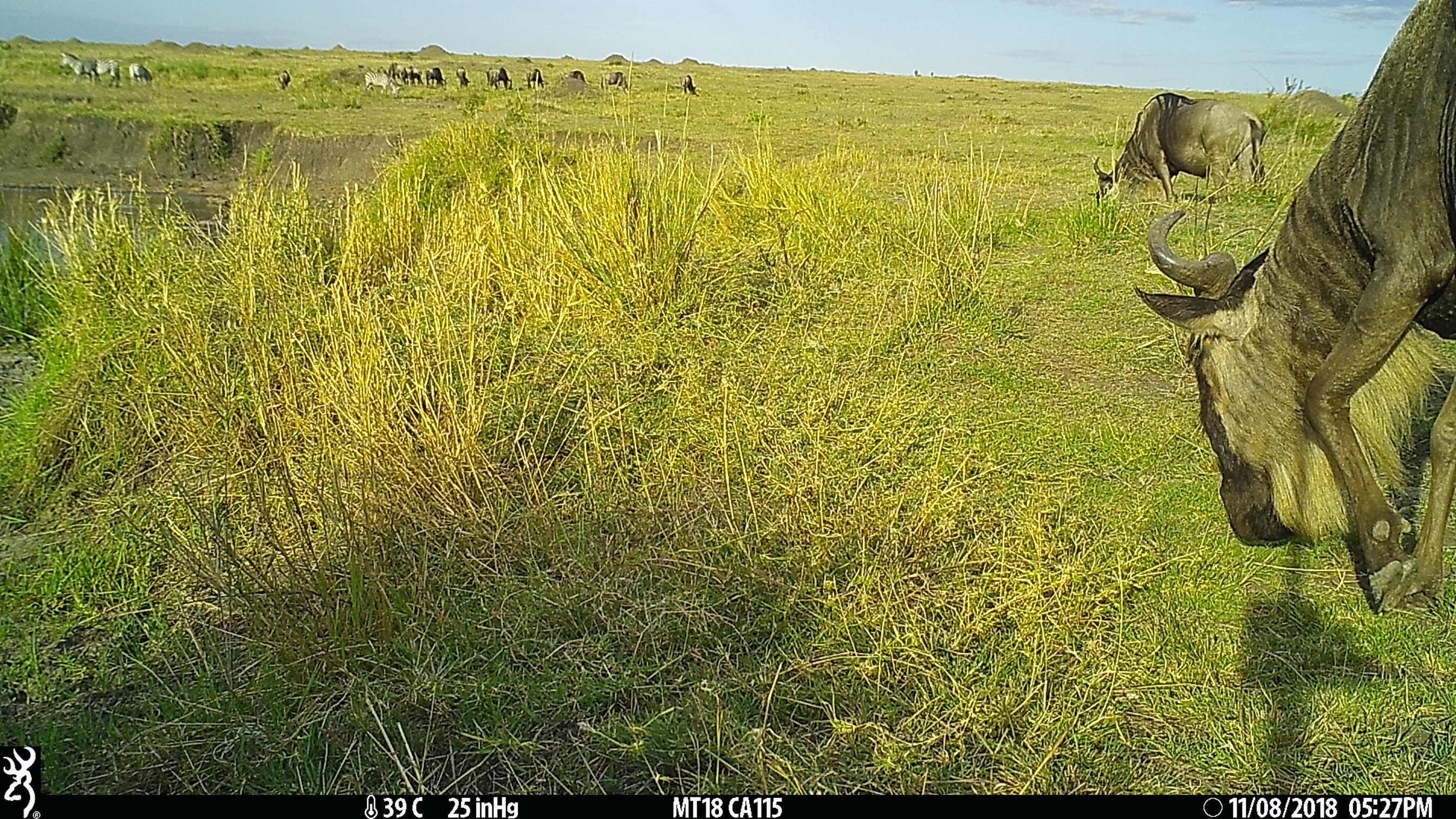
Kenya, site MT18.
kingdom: Animalia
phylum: Chordata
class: Mammalia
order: Perissodactyla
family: Equidae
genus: Equus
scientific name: Equus quagga burchellii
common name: burchell's zebra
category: zebra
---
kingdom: Animalia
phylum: Chordata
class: Mammalia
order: Artiodactyla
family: Bovidae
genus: Connochaetes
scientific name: Connochaetes taurinus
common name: blue wildebeest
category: wildebeest